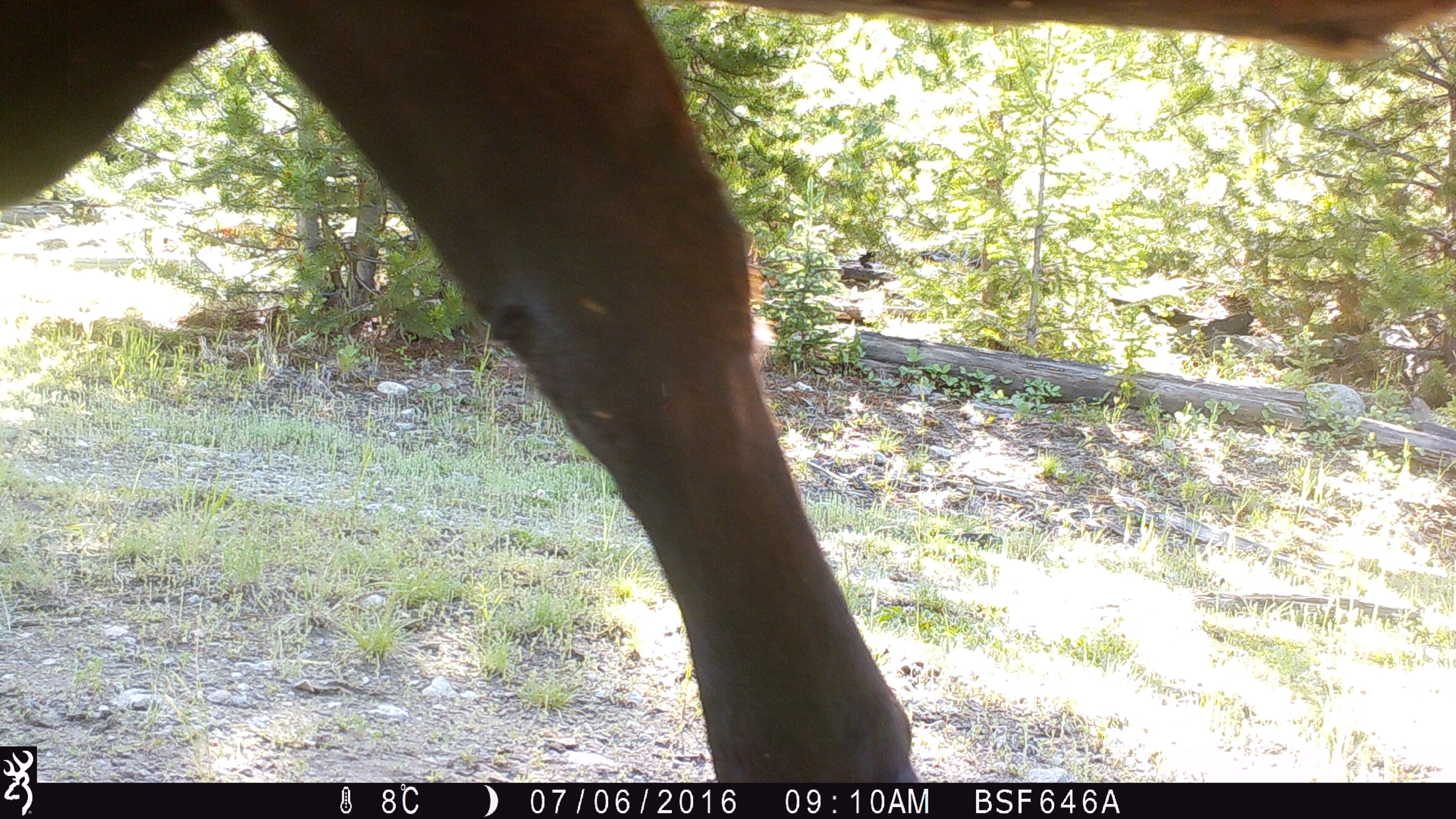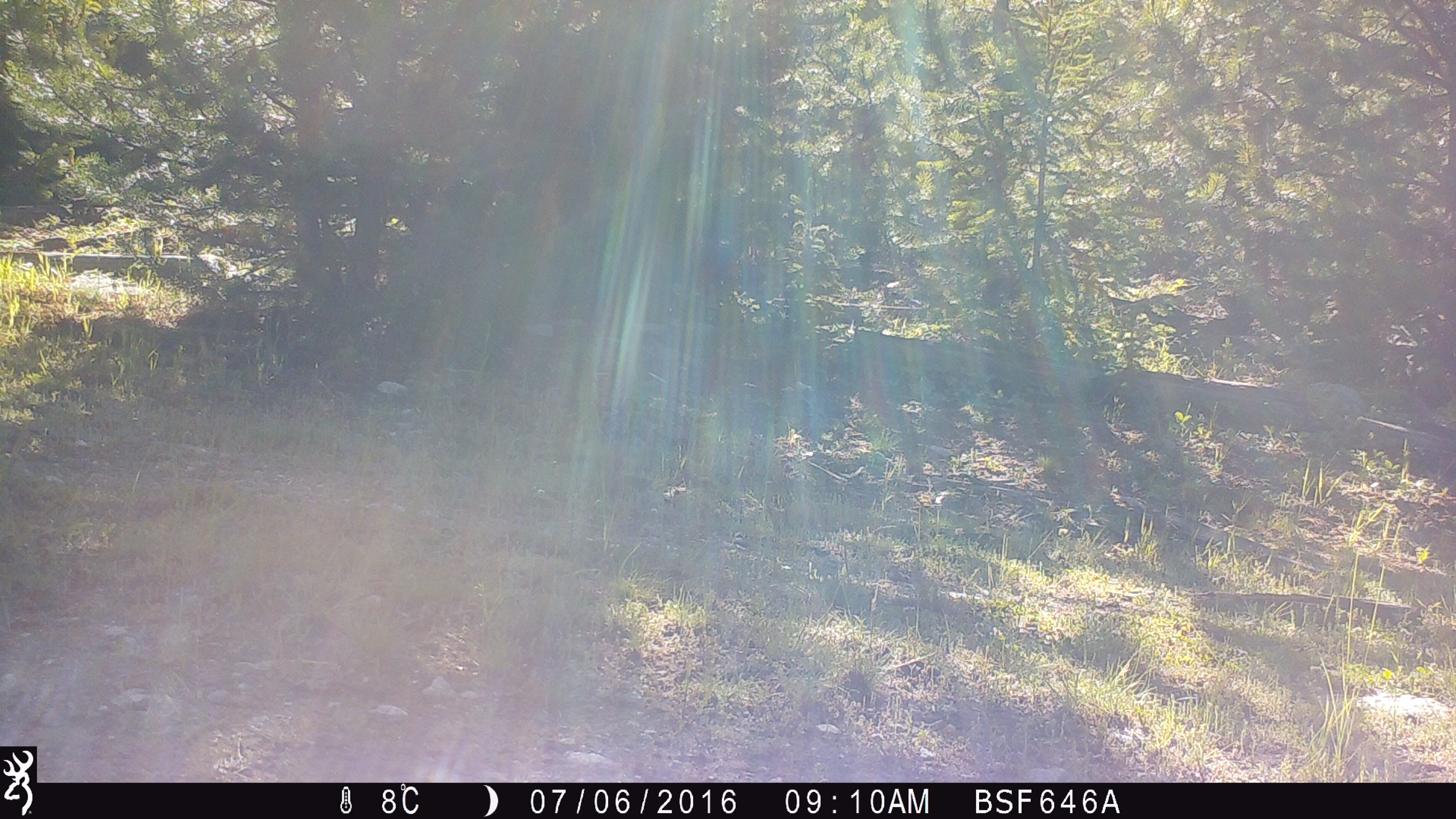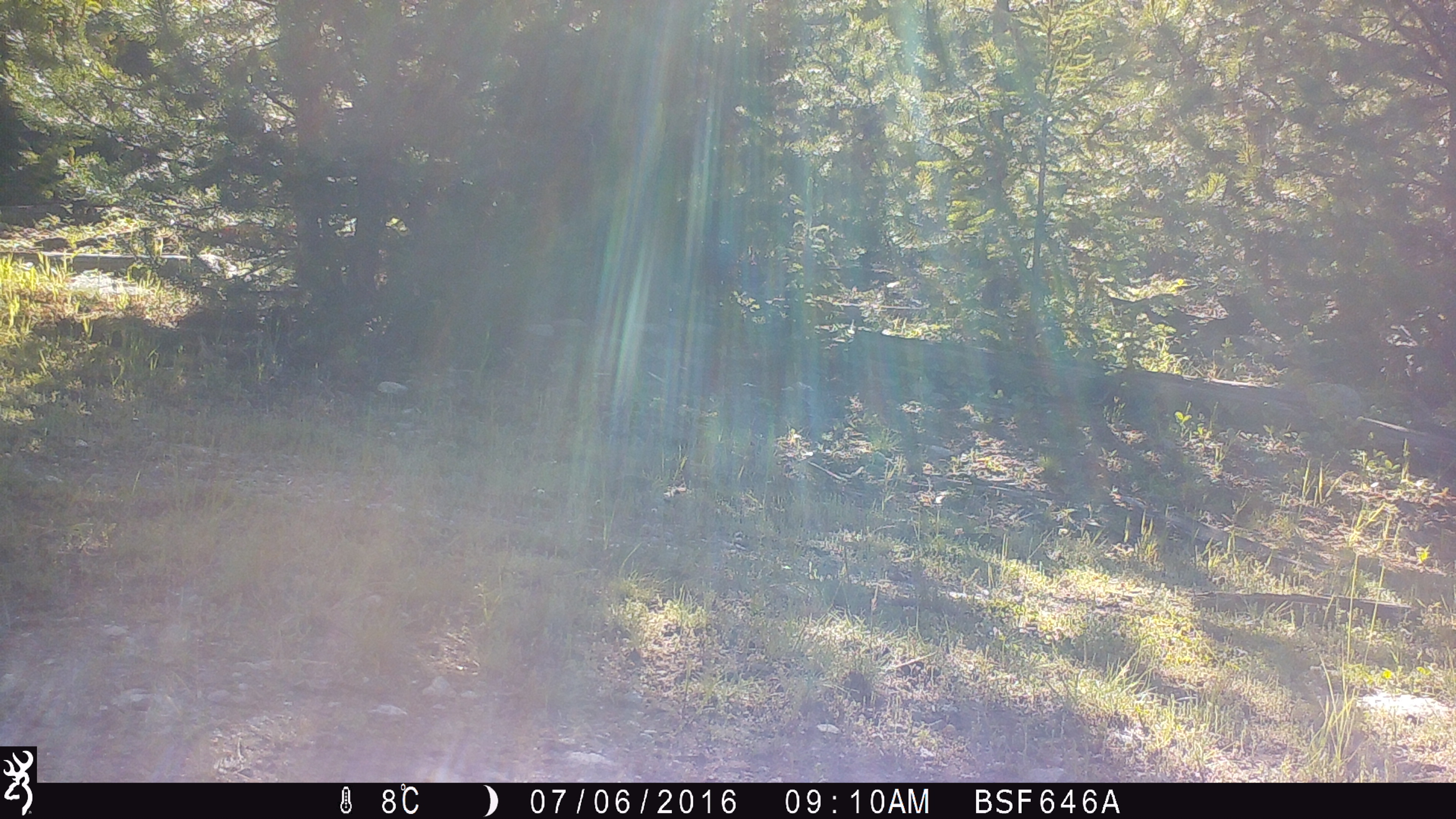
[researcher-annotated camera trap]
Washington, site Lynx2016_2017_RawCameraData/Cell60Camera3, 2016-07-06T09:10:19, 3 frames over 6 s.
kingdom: Animalia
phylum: Chordata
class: Mammalia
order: Artiodactyla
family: Bovidae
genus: Bos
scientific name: Bos taurus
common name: domestic cattle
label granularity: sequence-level